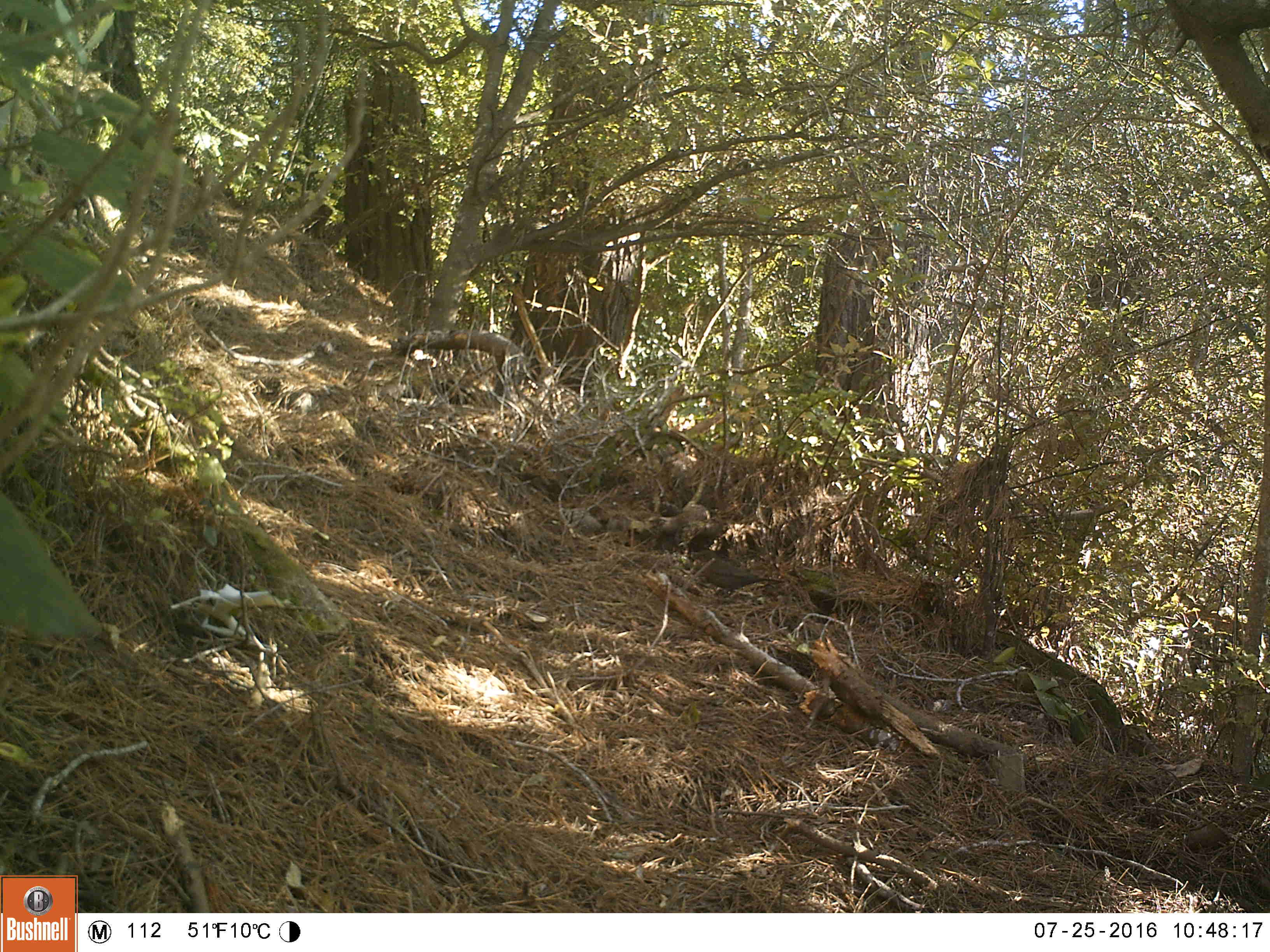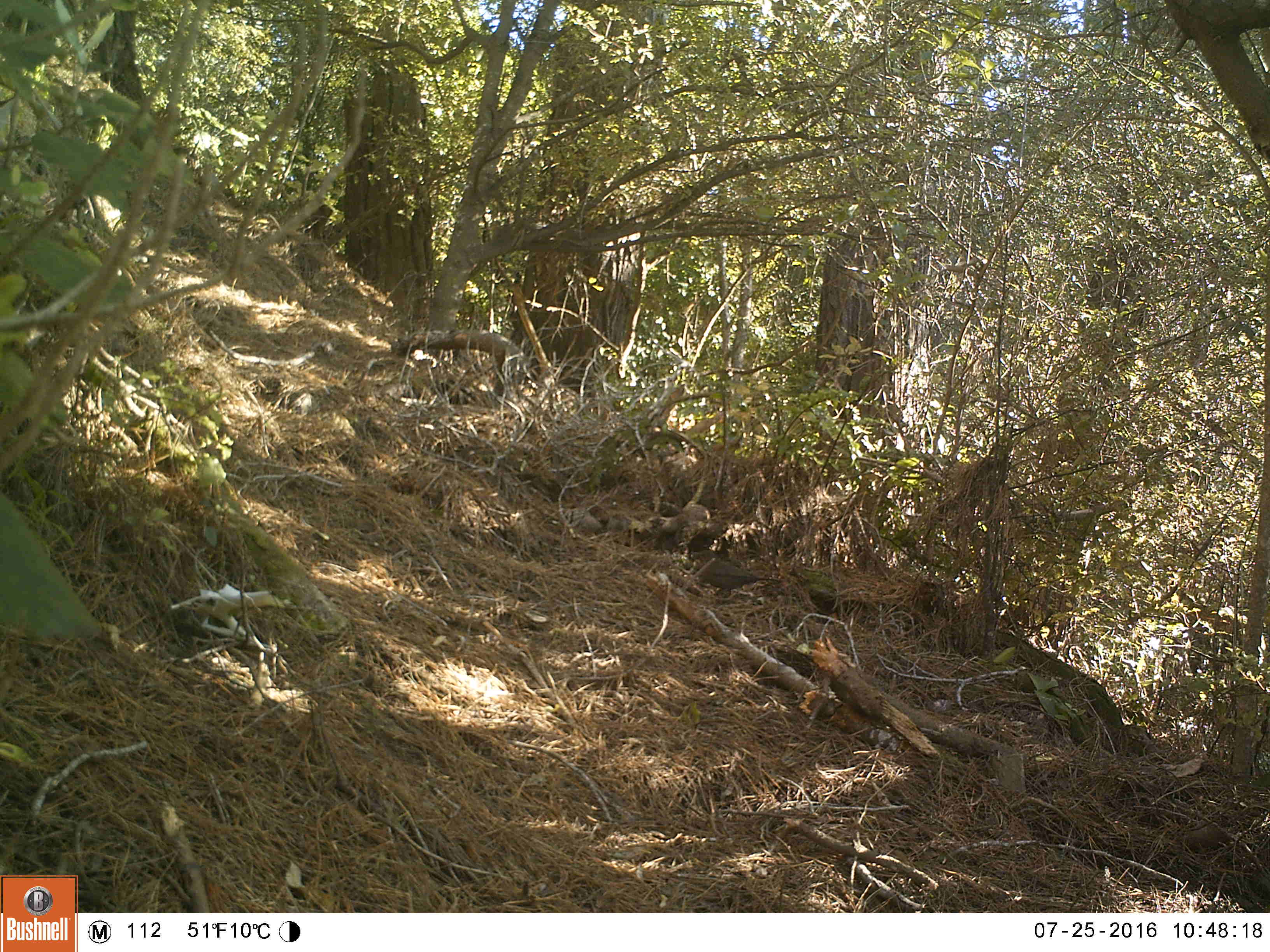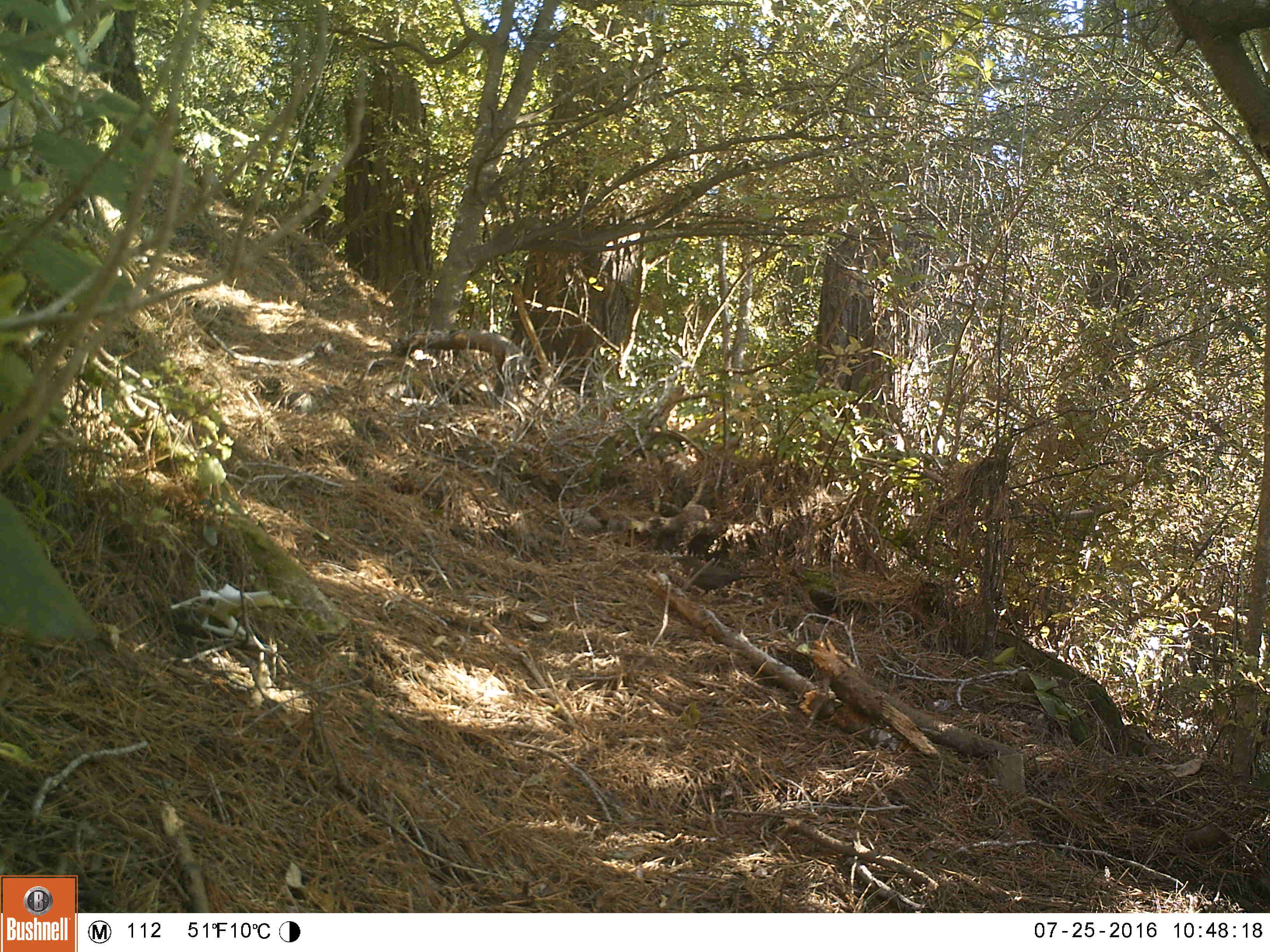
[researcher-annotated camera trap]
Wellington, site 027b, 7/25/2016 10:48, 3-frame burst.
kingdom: Animalia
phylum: Chordata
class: Aves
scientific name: Aves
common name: bird